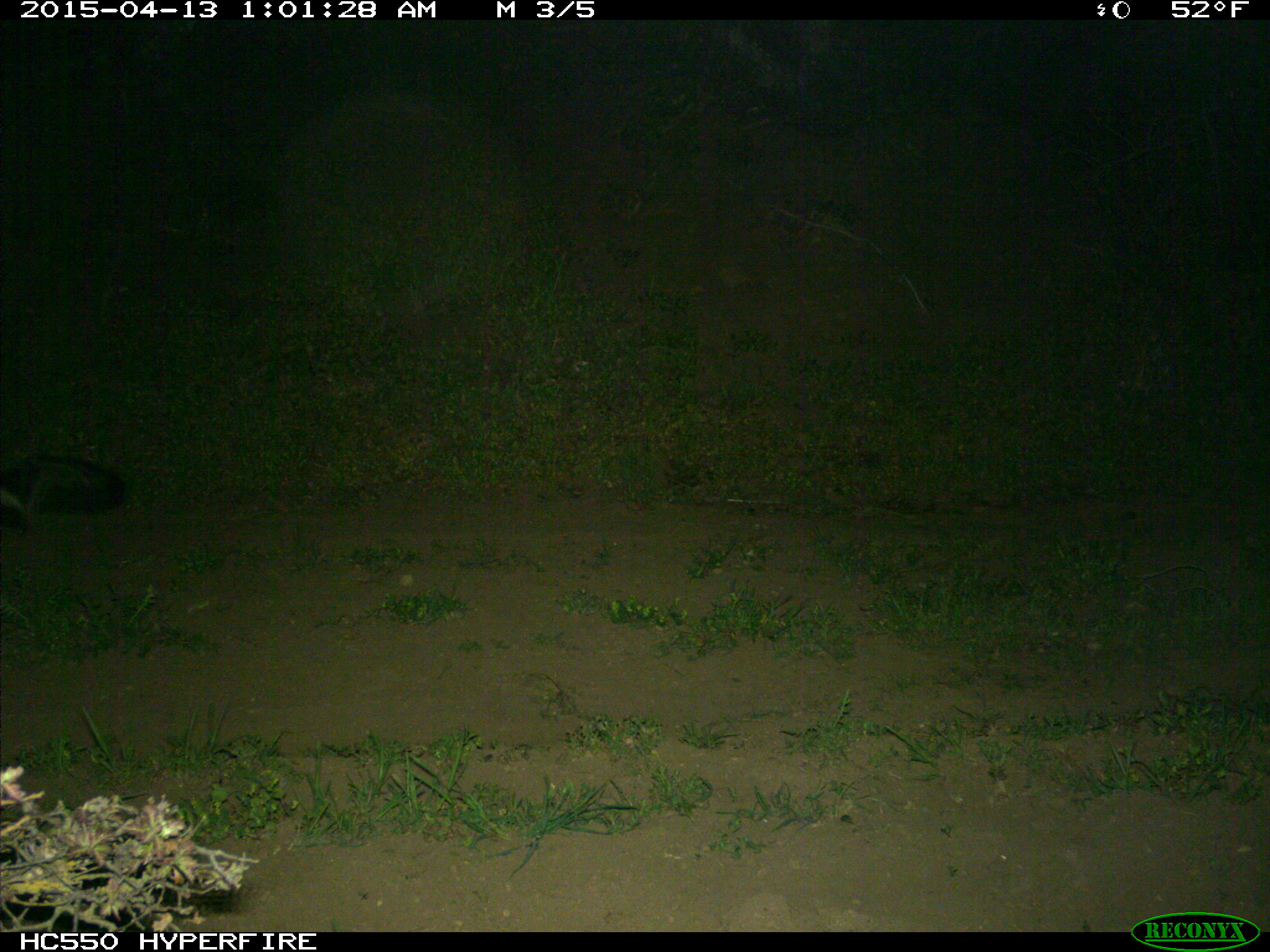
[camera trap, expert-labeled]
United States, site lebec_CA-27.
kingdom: Animalia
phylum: Chordata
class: Mammalia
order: Carnivora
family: Mephitidae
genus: Mephitis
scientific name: Mephitis mephitis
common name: striped skunk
Mephitis mephitis (striped skunk).